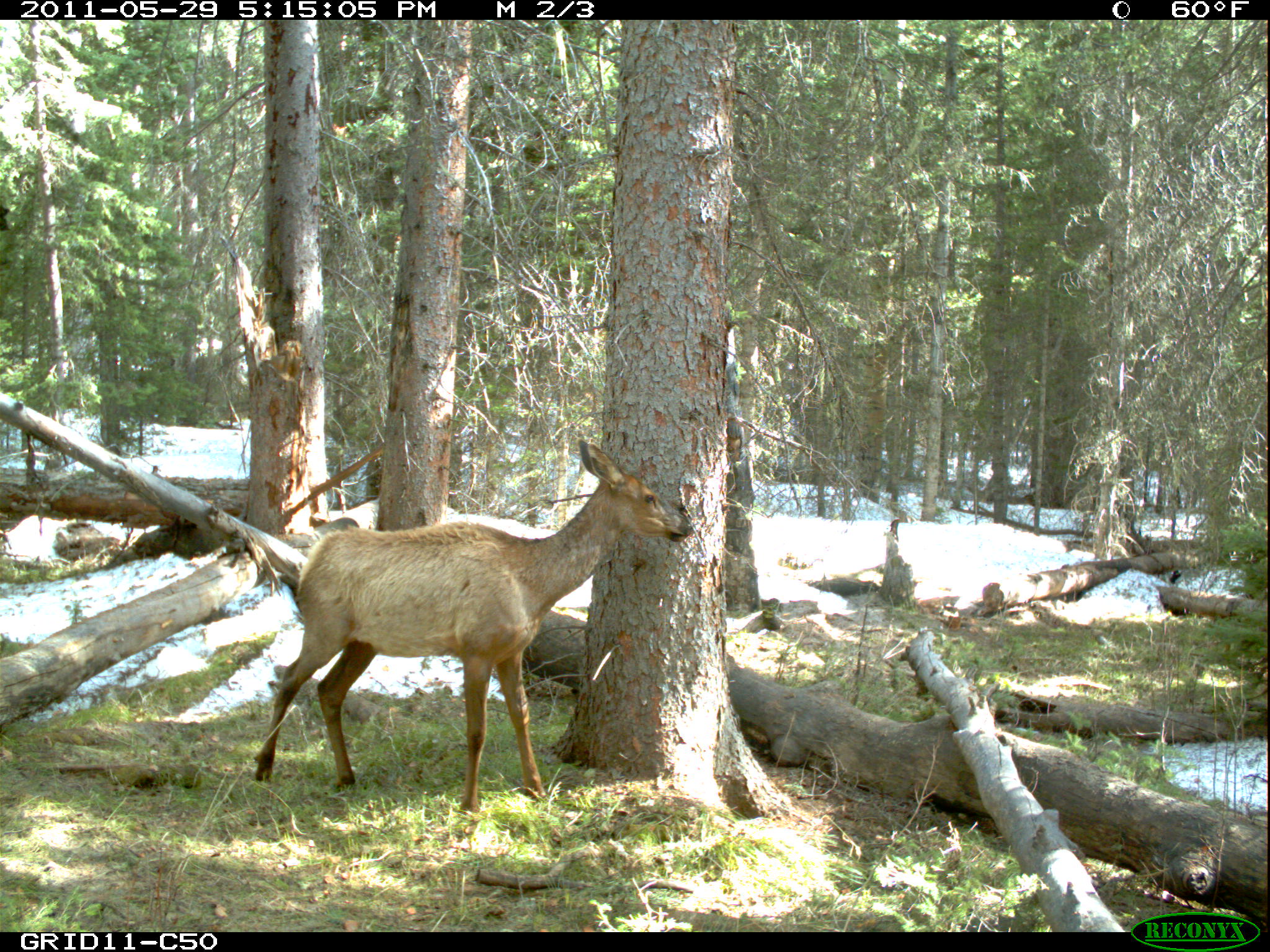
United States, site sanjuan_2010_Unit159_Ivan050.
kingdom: Animalia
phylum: Chordata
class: Mammalia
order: Artiodactyla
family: Cervidae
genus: Cervus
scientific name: Cervus elaphus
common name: red deer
Cervus elaphus (red deer).